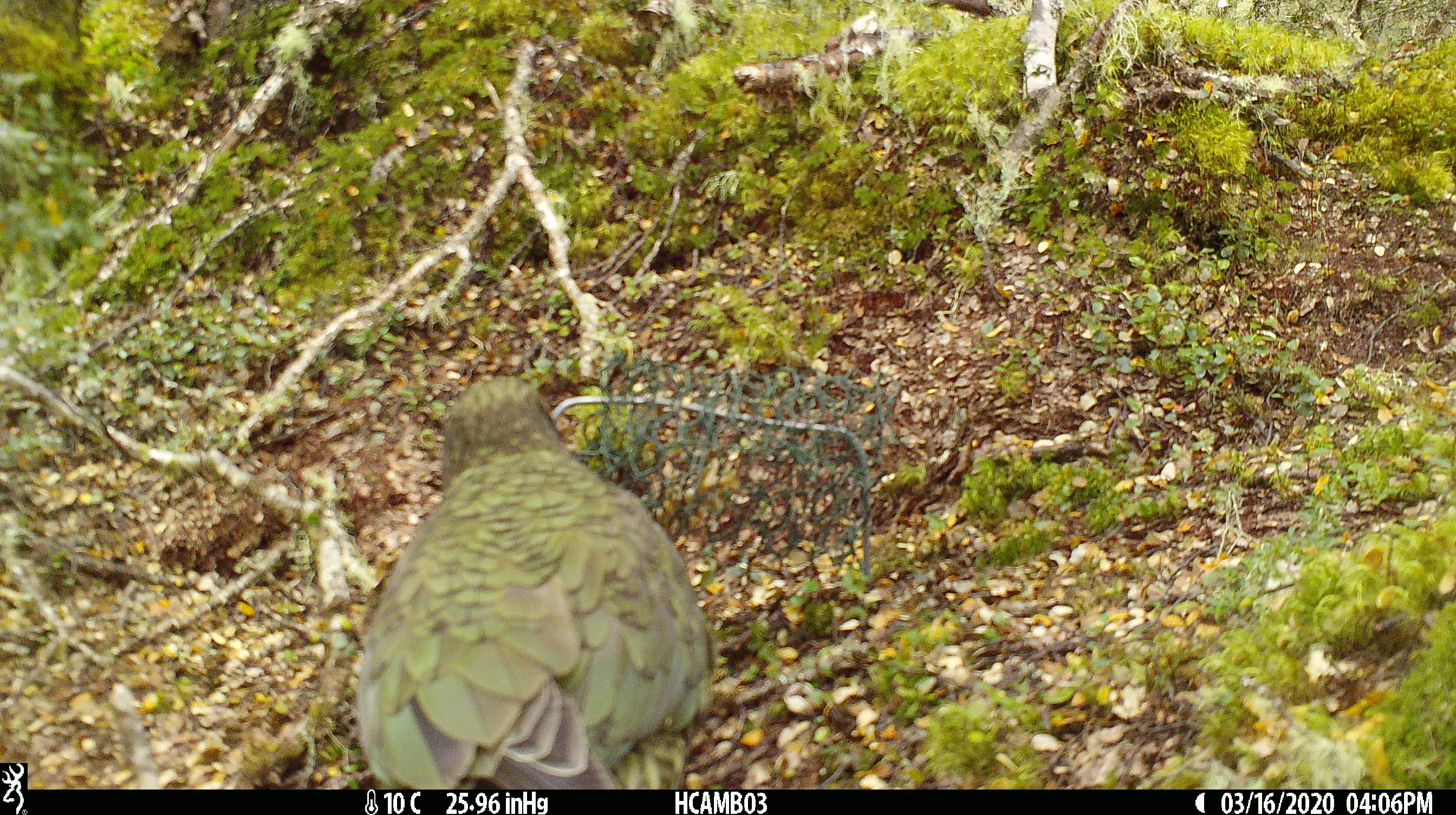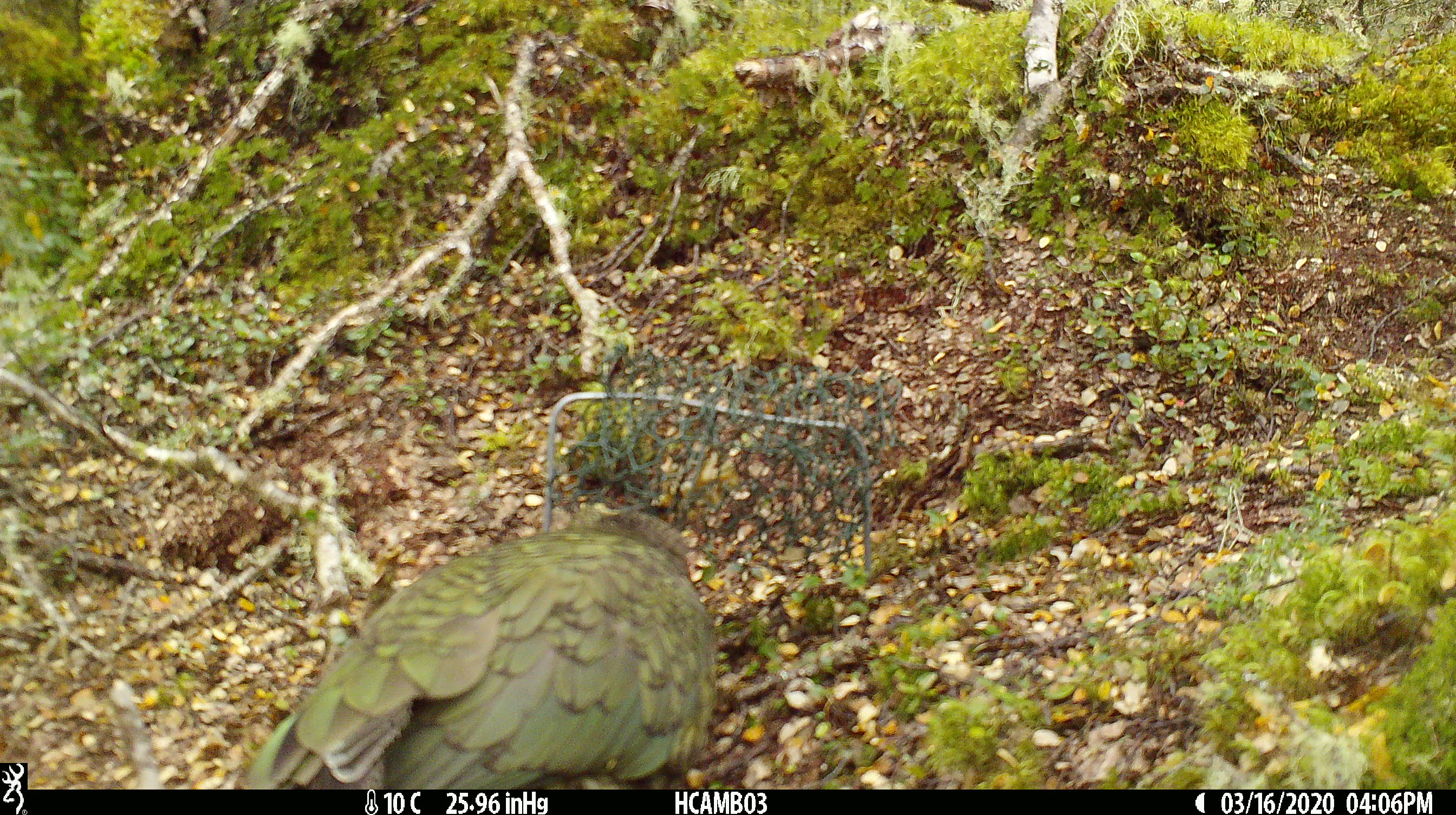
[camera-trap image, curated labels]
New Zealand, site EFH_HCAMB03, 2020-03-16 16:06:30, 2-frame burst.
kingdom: Animalia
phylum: Chordata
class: Aves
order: Psittaciformes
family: Strigopidae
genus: Nestor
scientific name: Nestor notabilis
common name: kea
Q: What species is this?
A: Kea (Nestor notabilis).